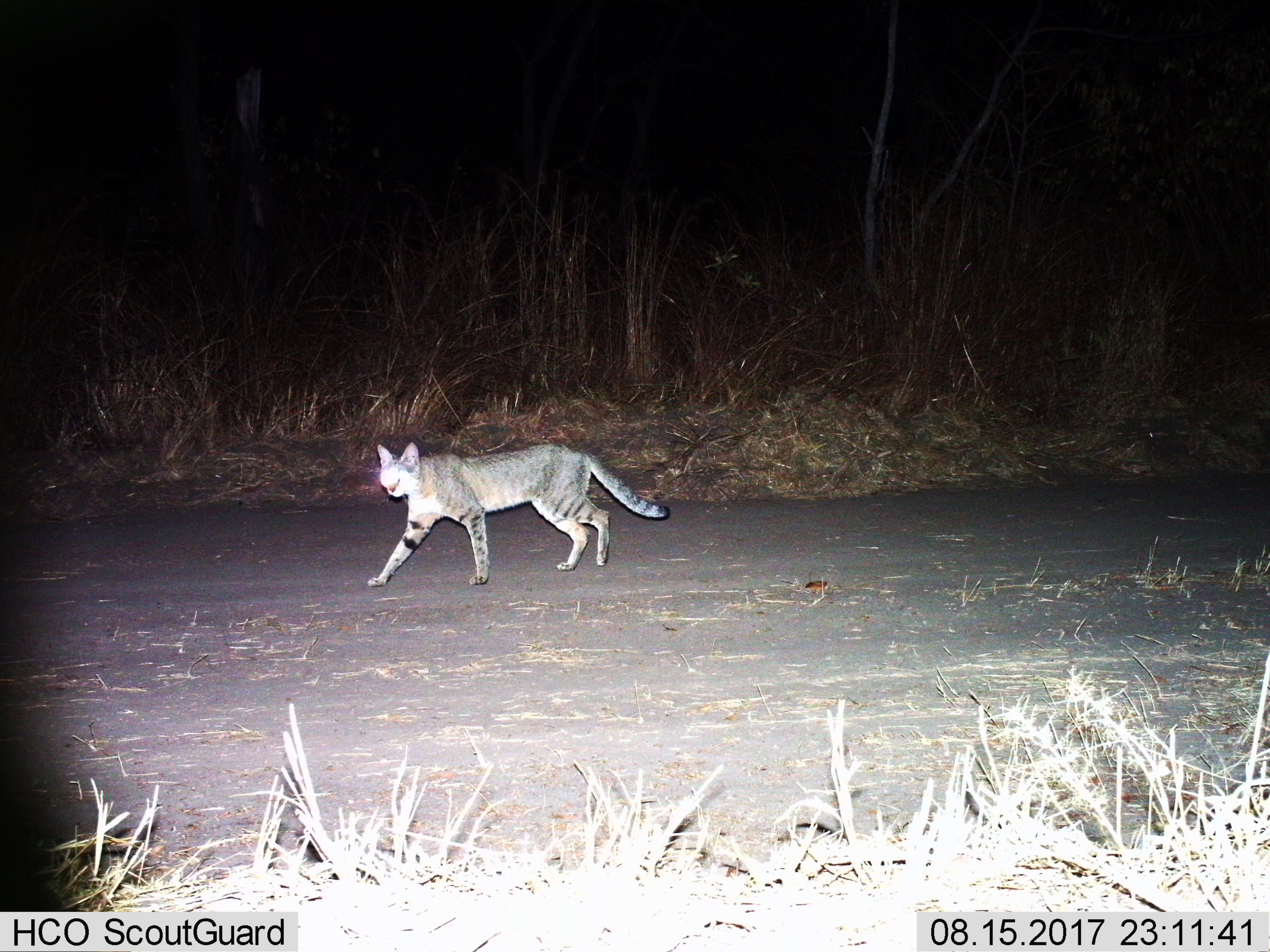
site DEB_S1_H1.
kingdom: Animalia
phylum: Chordata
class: Mammalia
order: Carnivora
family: Felidae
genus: Felis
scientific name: Felis lybica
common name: african wild cat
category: africanwildcat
Africanwildcat (african wild cat) (Felis lybica), count 1. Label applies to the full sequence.